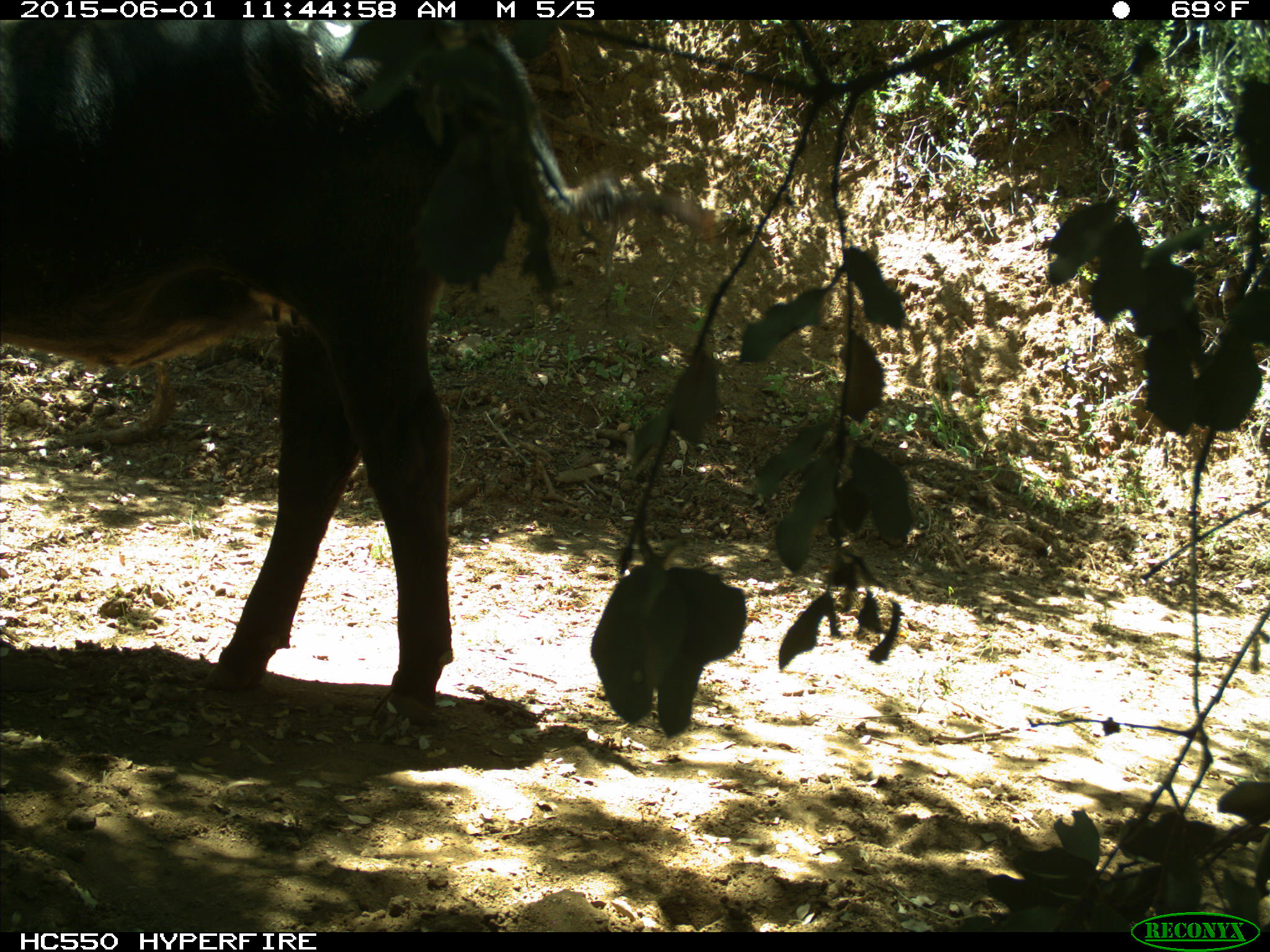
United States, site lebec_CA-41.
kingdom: Animalia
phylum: Chordata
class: Mammalia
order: Artiodactyla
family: Bovidae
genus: Bos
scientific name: Bos taurus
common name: domestic cow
Bos taurus (domestic cow).